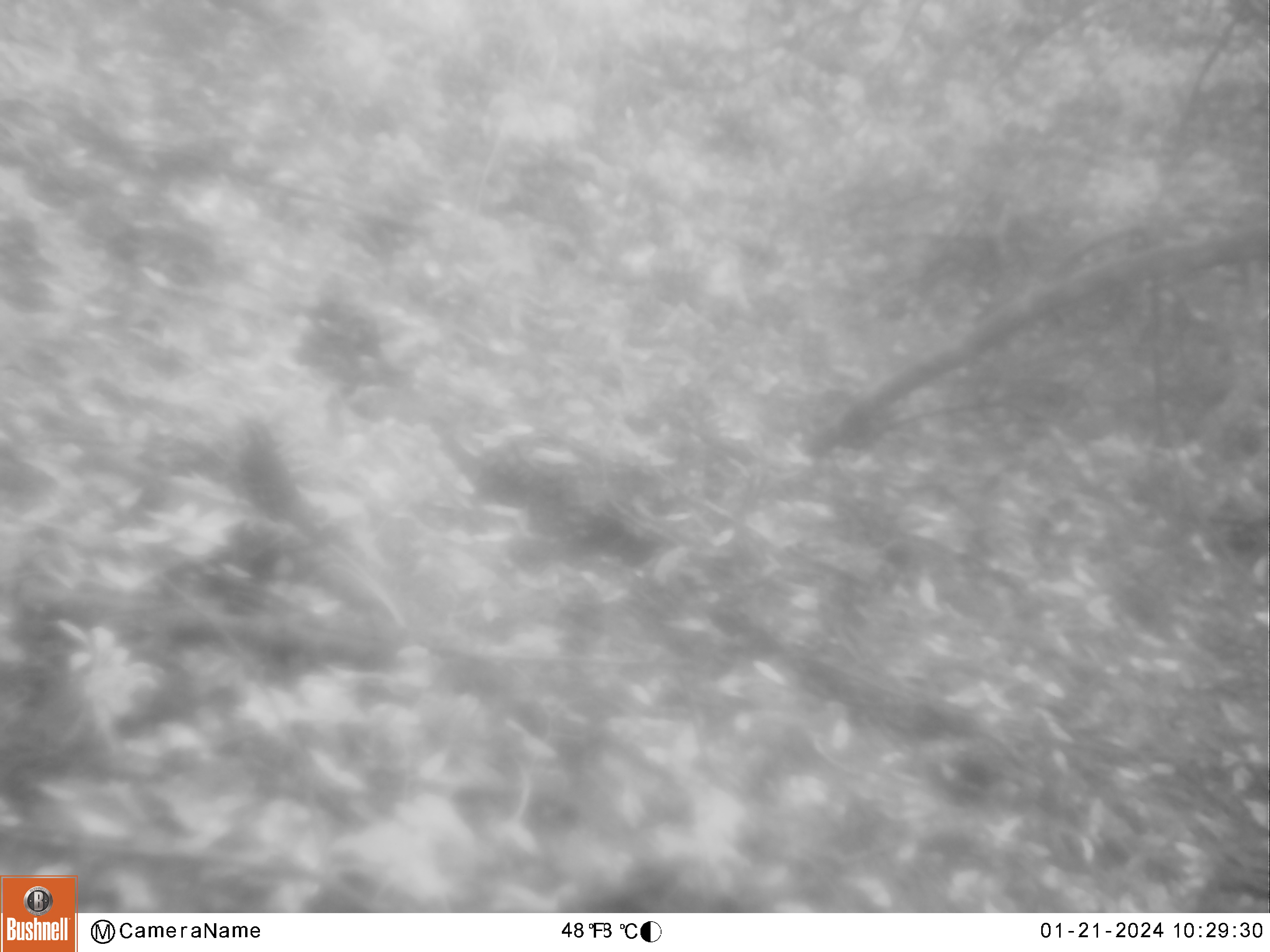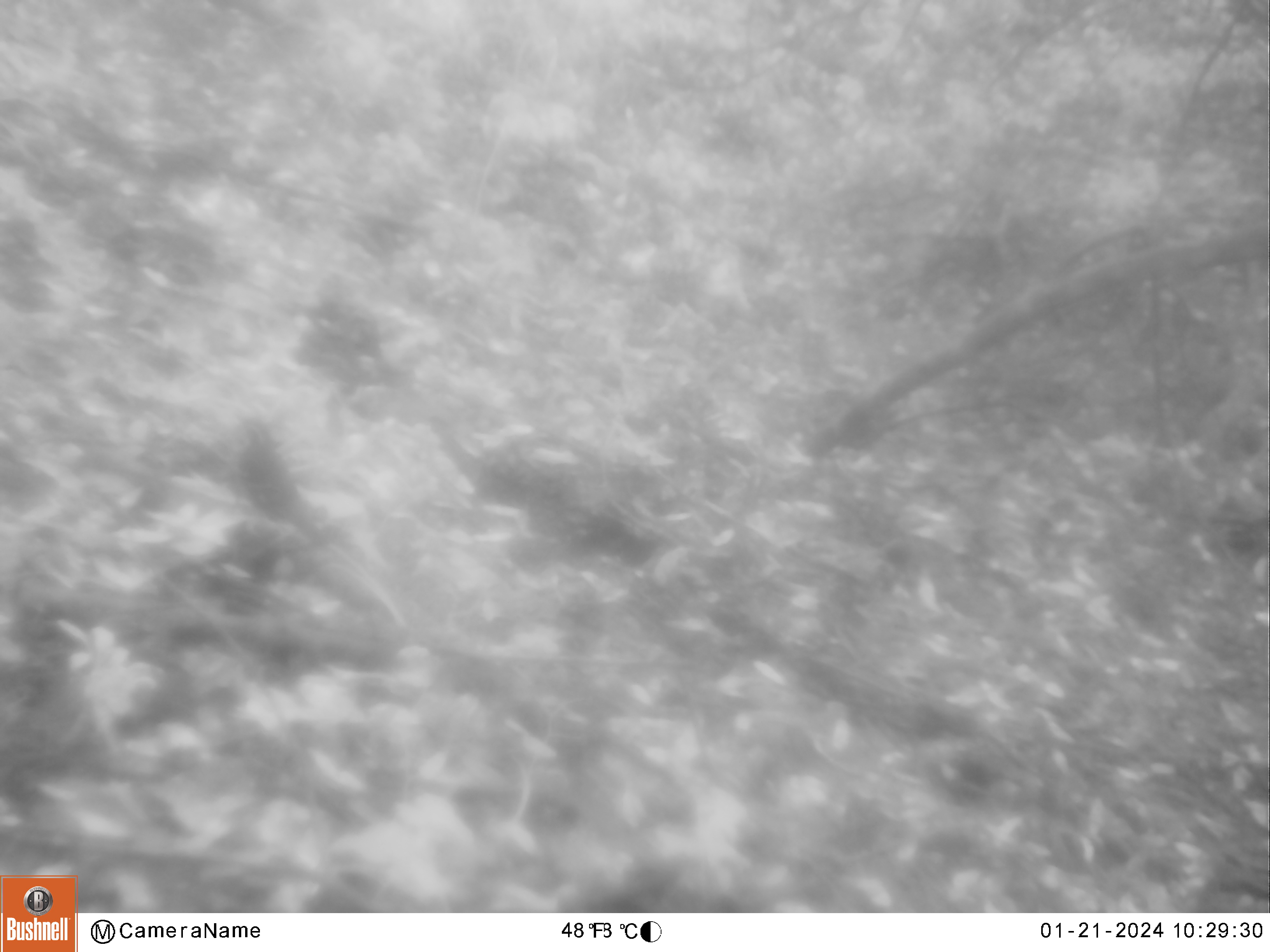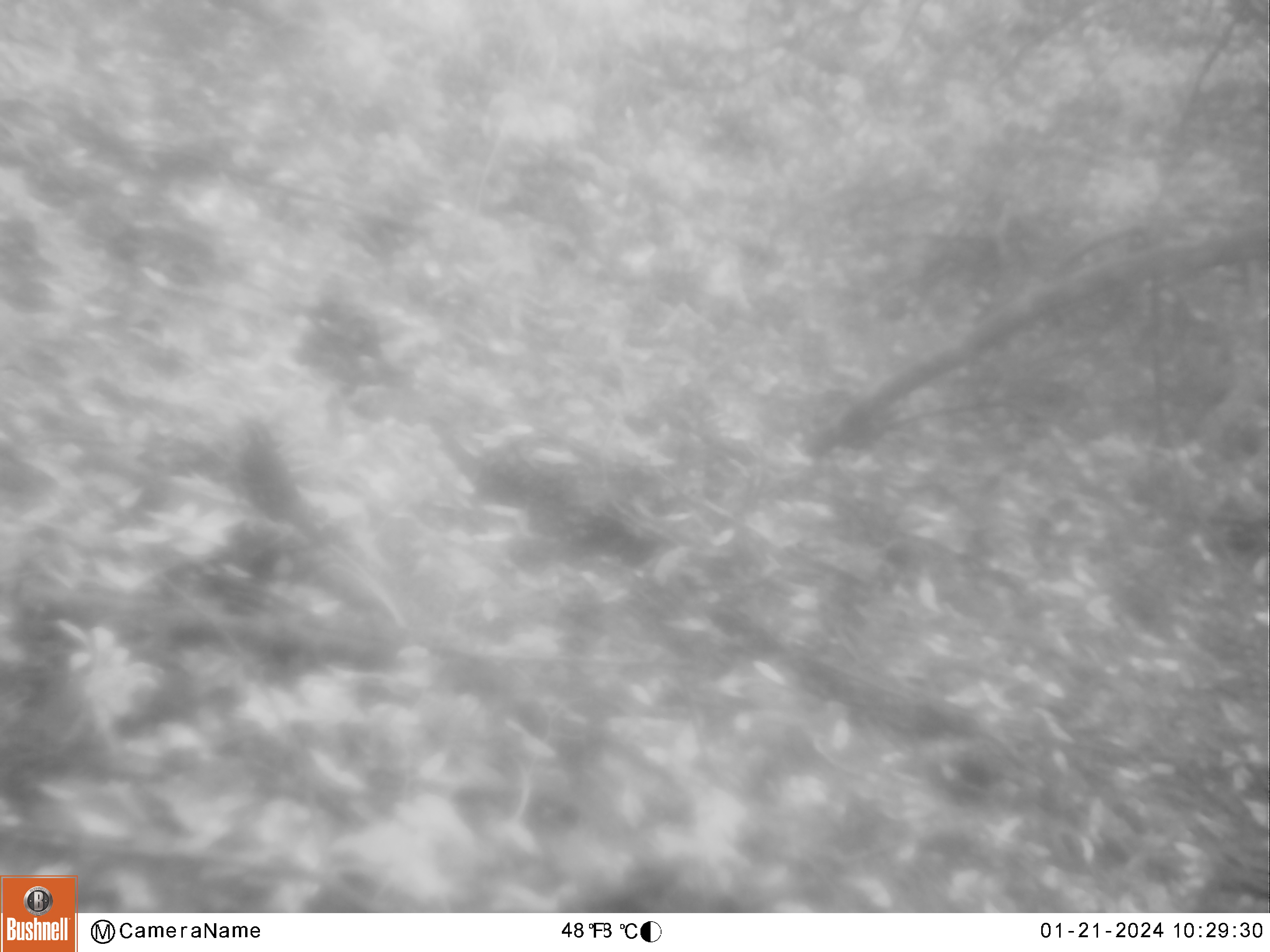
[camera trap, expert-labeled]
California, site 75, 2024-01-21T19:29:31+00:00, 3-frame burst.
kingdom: Animalia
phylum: Chordata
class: Aves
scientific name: Aves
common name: bird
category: unknown bird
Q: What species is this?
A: Unknown bird (bird) (Aves).